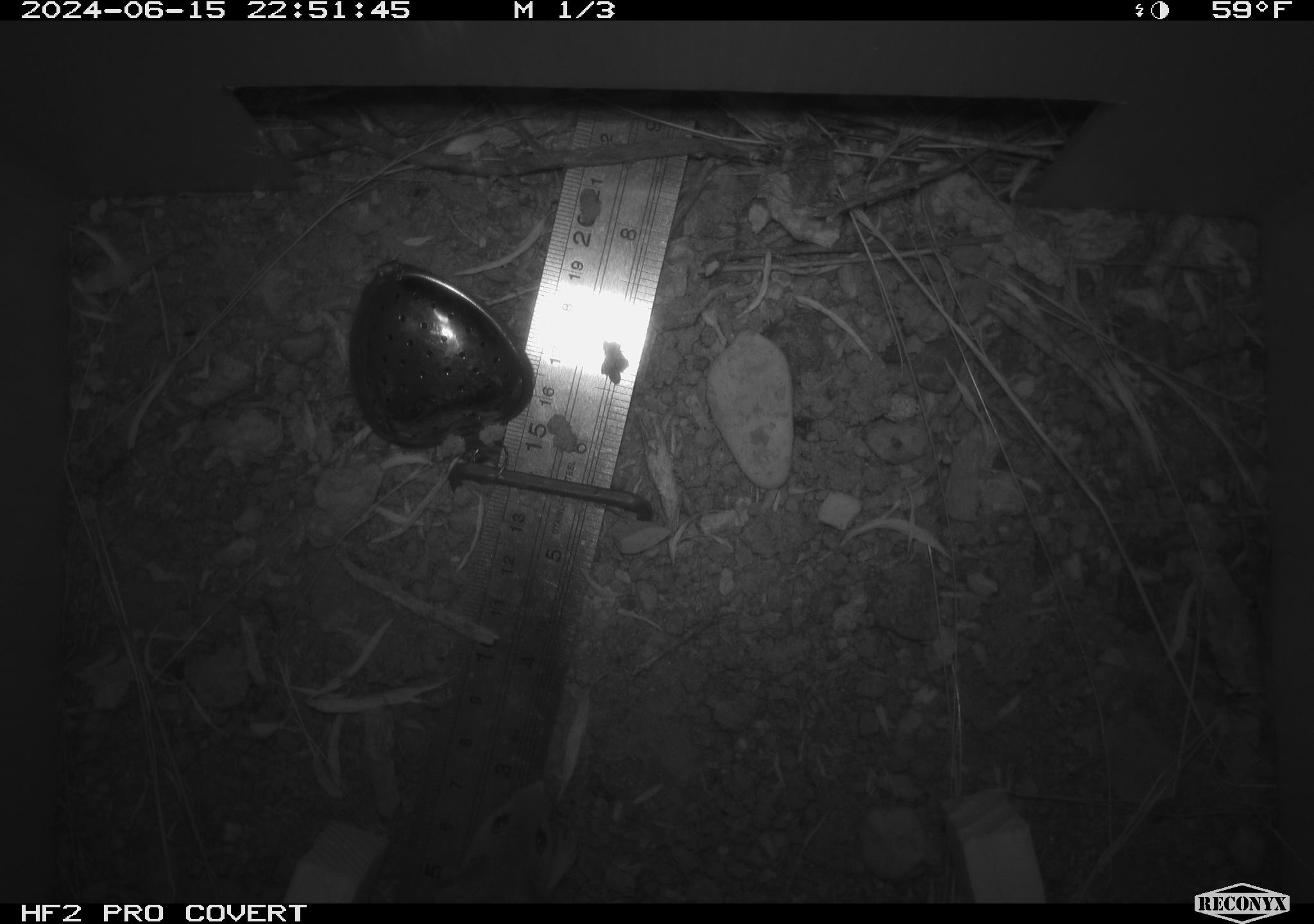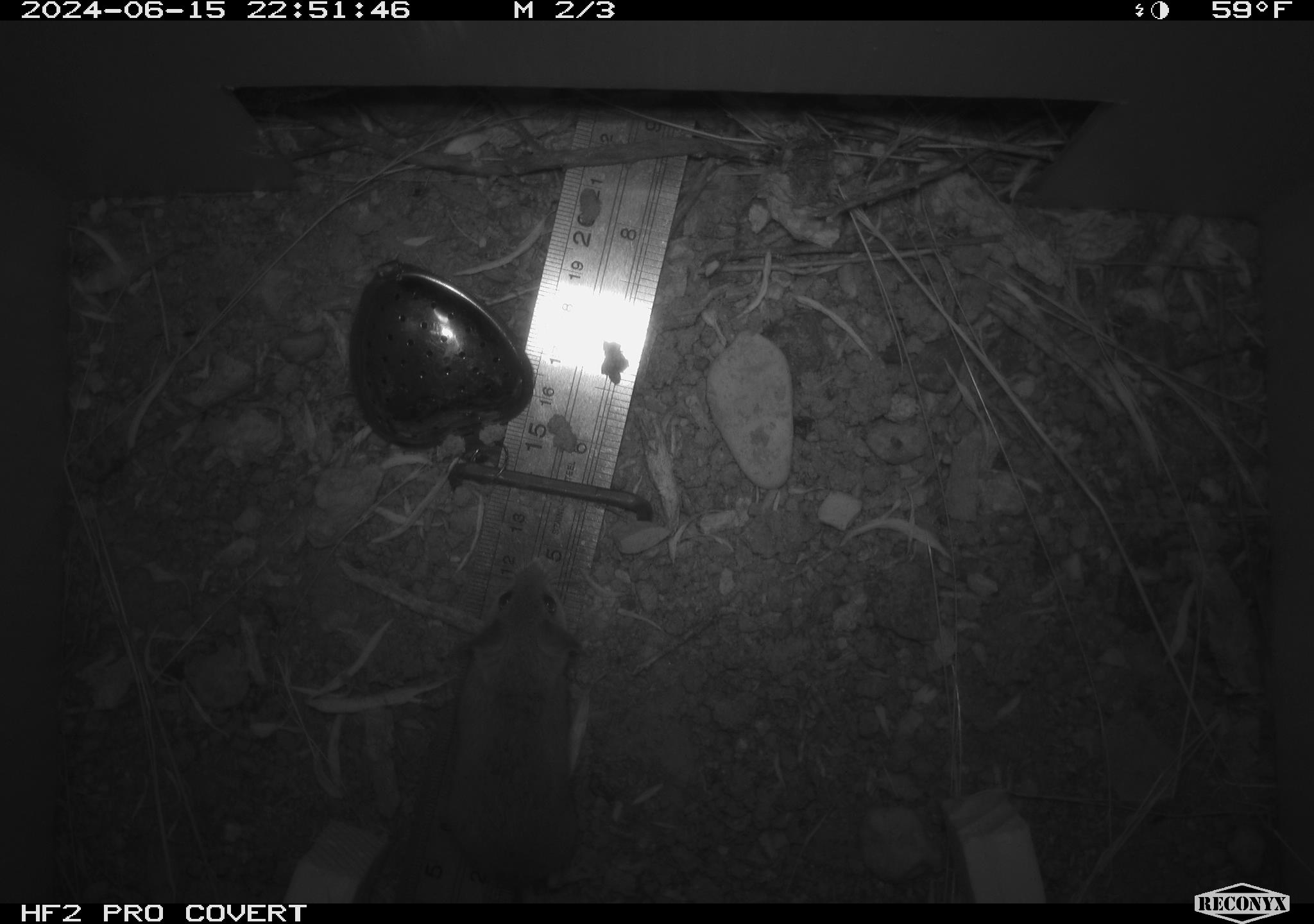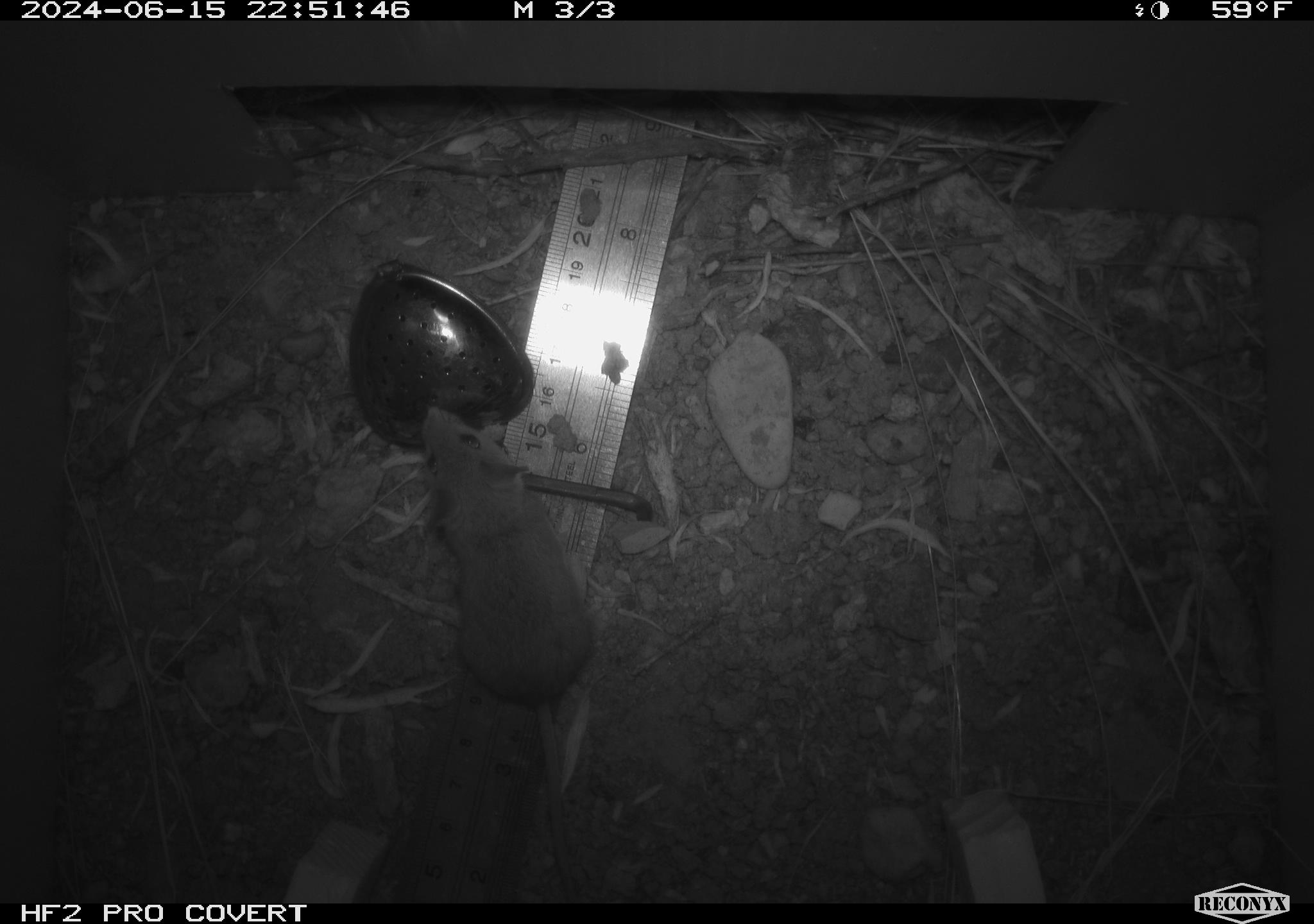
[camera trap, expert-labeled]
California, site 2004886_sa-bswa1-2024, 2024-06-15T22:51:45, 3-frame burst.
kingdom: Animalia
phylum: Chordata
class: Mammalia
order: Rodentia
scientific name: Rodentia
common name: mouse species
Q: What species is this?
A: Mouse species (Rodentia).